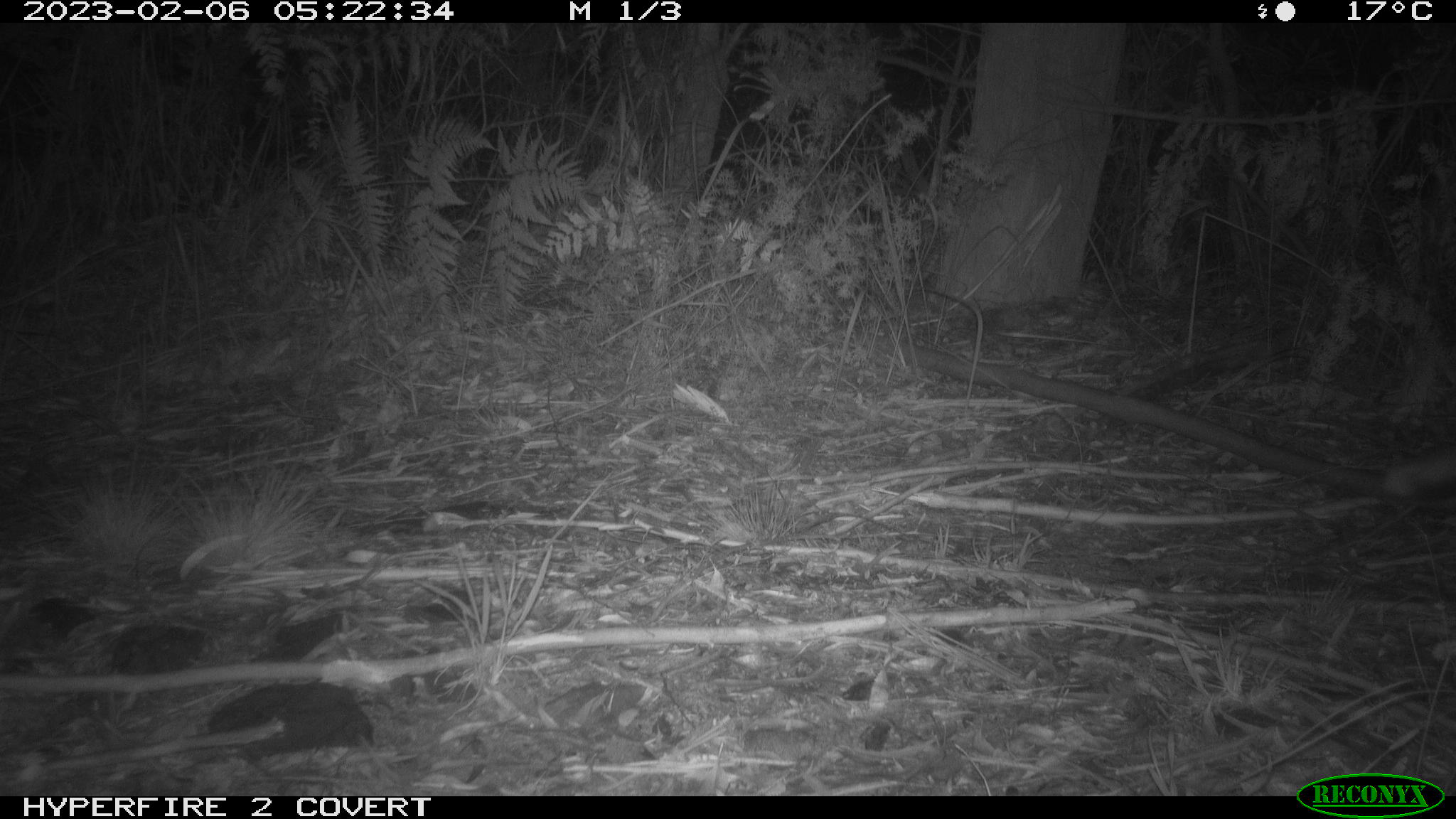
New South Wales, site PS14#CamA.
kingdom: Animalia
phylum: Chordata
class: Mammalia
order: Carnivora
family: Canidae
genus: Vulpes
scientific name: Vulpes vulpes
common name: red fox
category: fox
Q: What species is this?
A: Fox (red fox) (Vulpes vulpes).